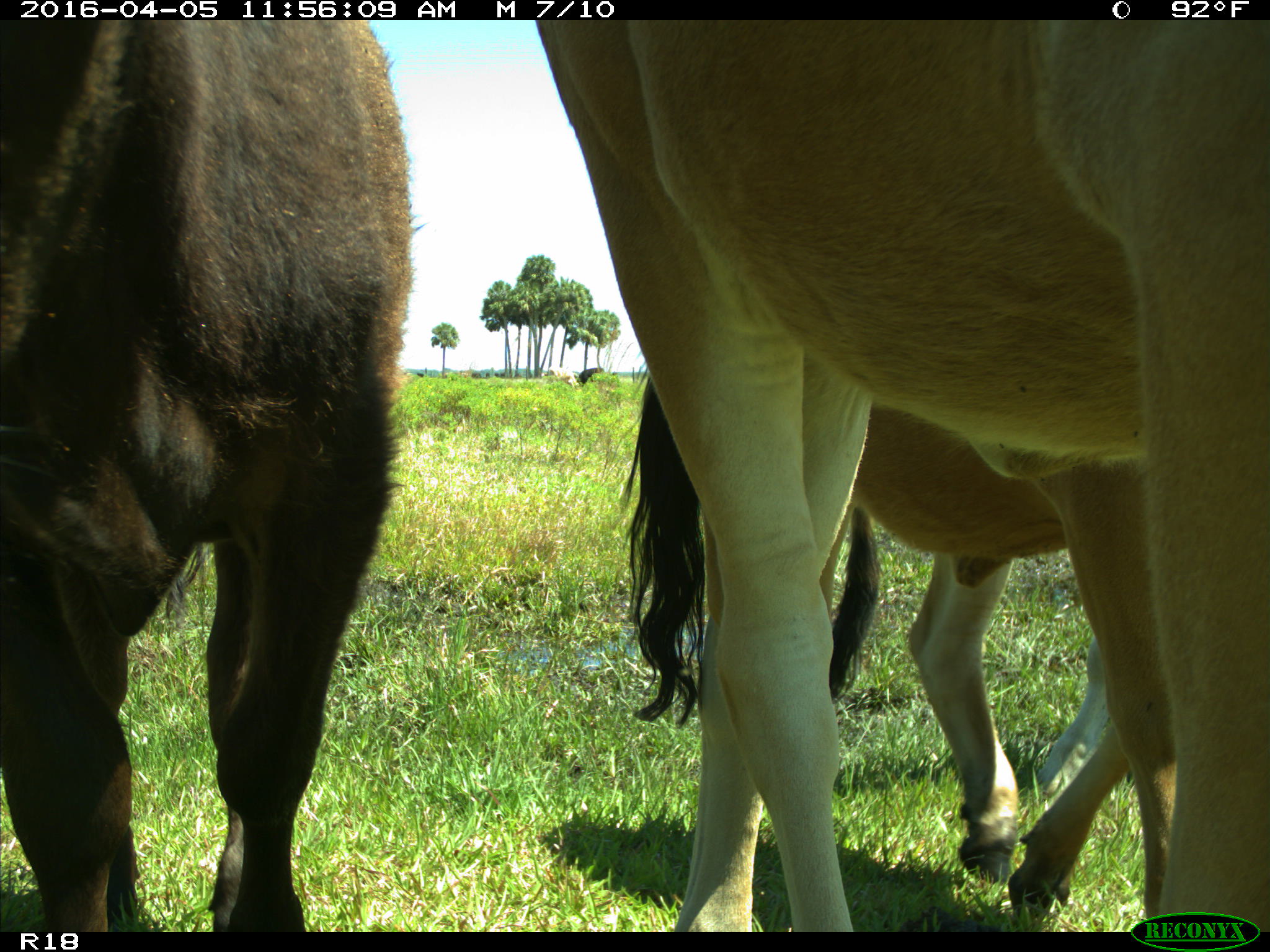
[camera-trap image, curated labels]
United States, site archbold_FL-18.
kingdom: Animalia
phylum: Chordata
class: Mammalia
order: Artiodactyla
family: Bovidae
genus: Bos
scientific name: Bos taurus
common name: domestic cow